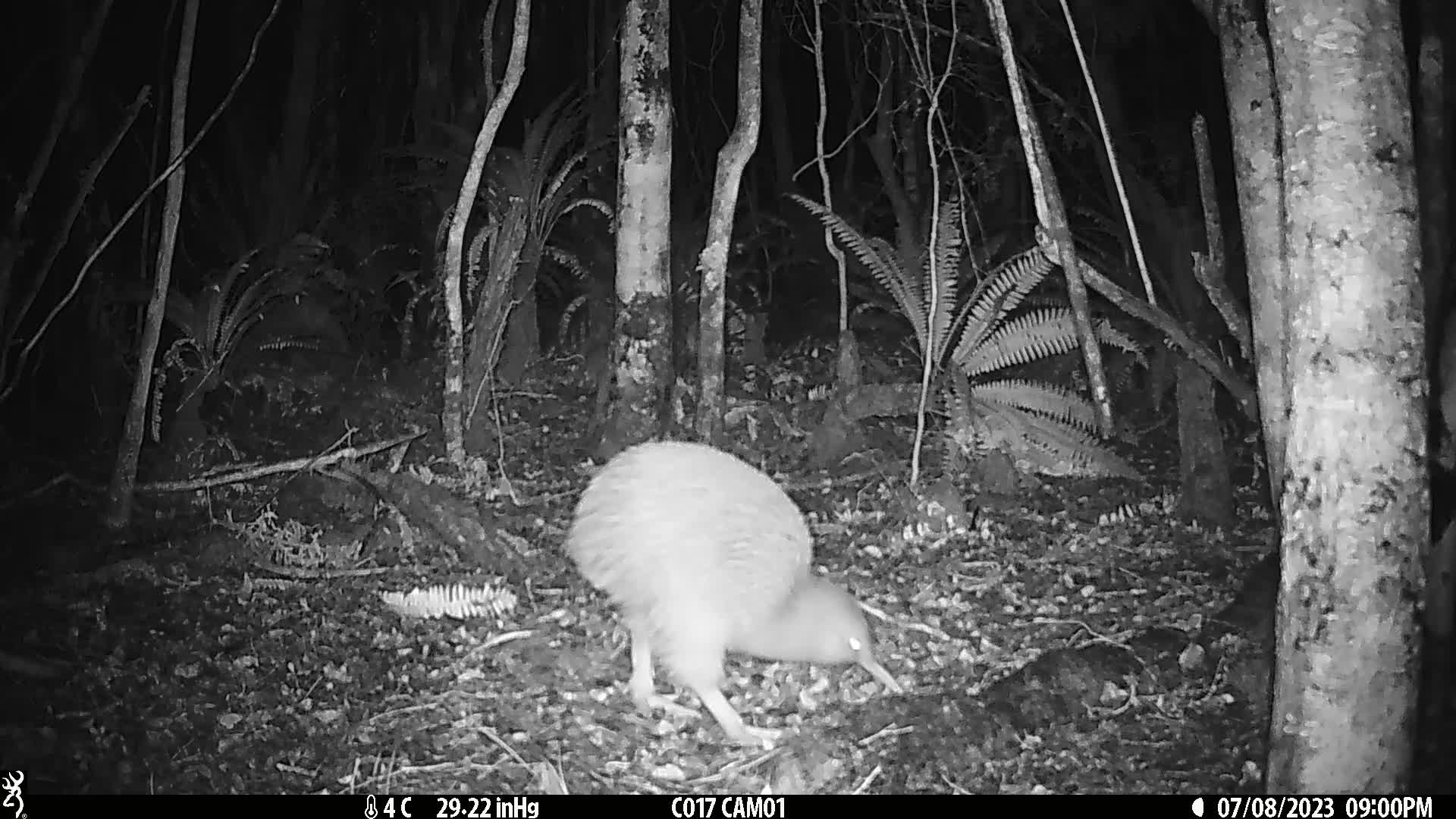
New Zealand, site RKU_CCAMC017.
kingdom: Animalia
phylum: Chordata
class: Aves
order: Apterygiformes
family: Apterygidae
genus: Apteryx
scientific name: Apteryx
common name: kiwi